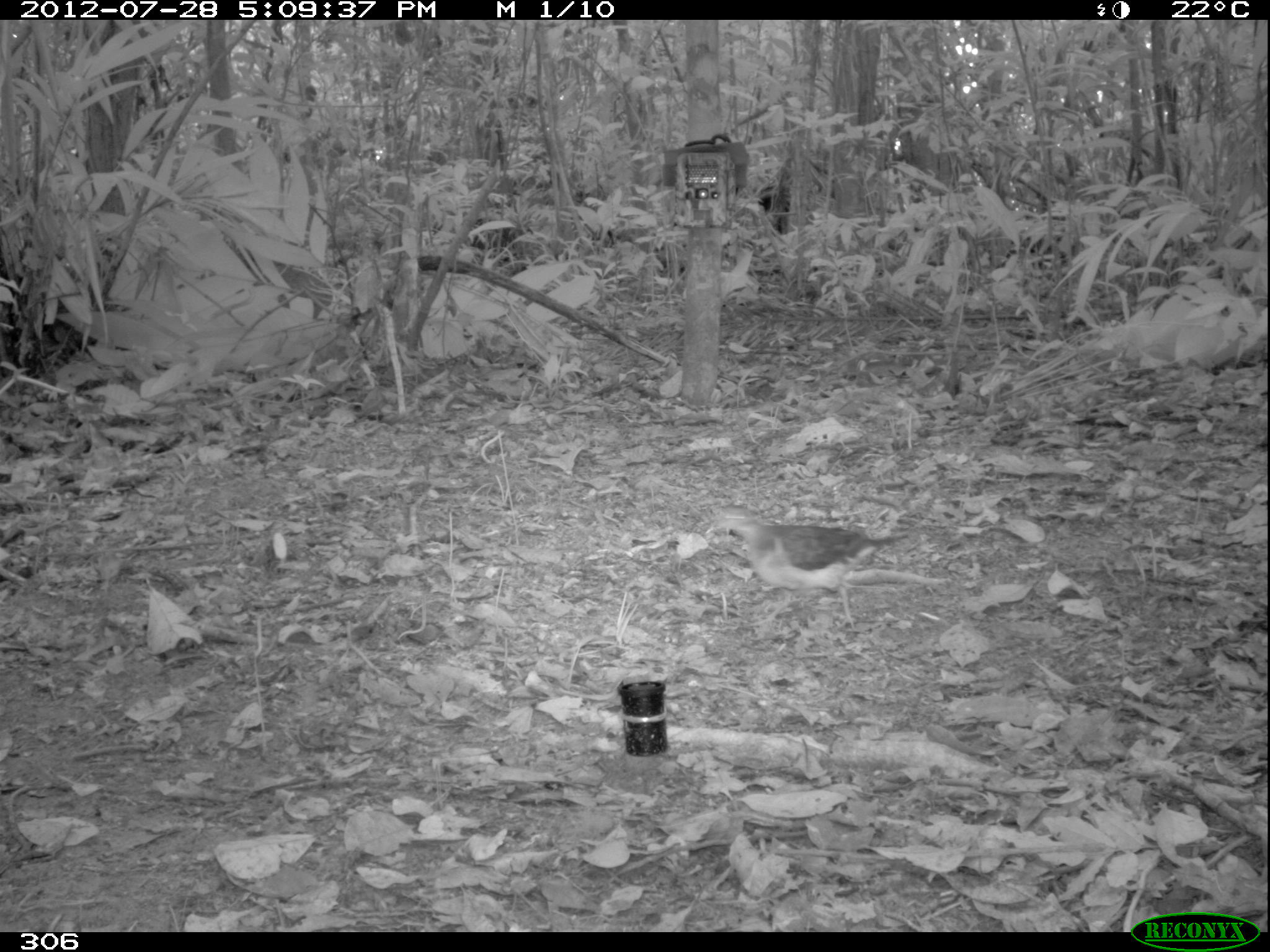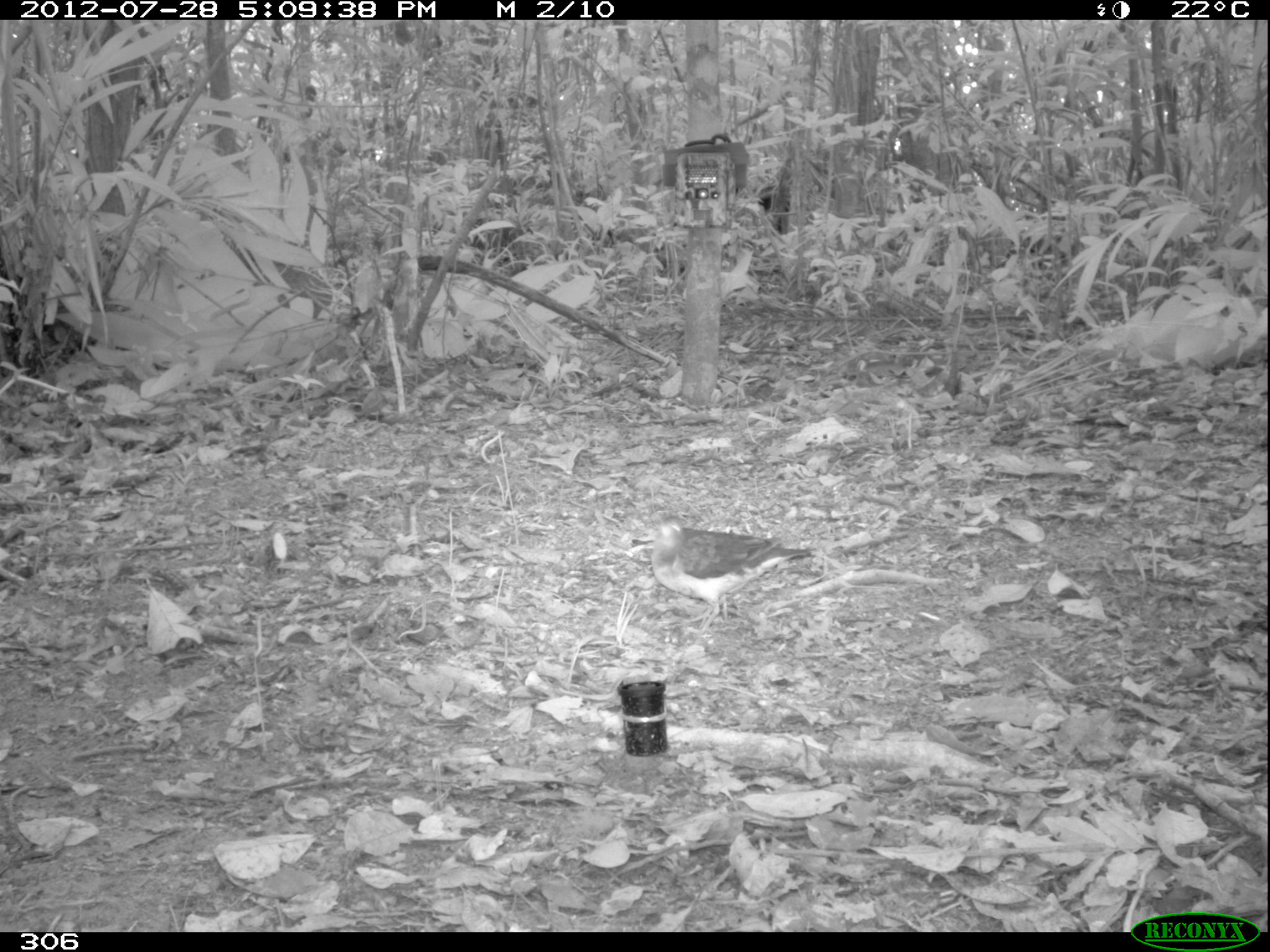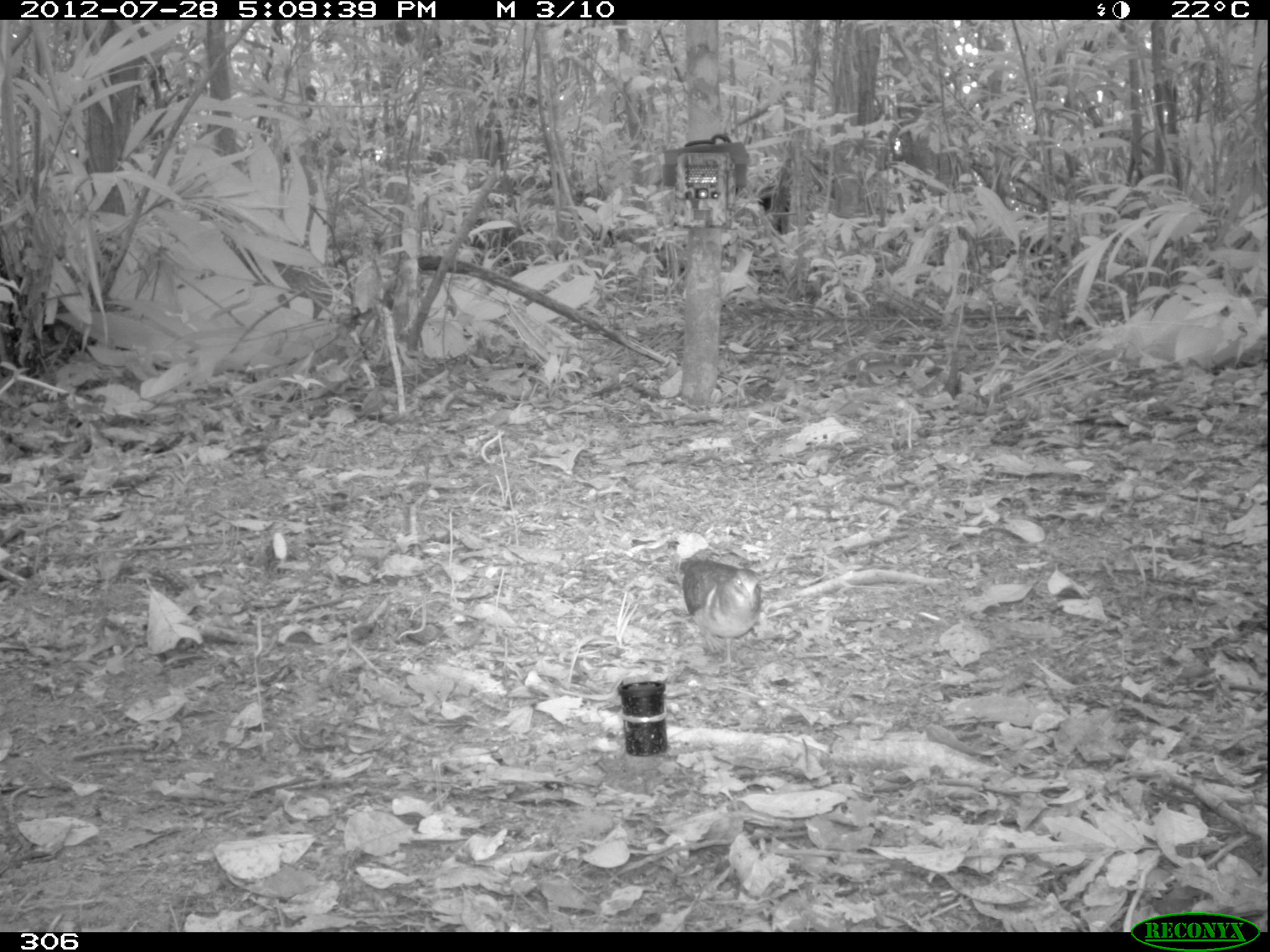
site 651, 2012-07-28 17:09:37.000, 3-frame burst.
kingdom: Animalia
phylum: Chordata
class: Aves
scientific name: Aves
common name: bird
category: unknown bird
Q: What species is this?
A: Unknown bird (bird) (Aves).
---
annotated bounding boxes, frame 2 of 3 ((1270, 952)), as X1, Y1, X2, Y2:
unknown bird: 646, 515, 812, 635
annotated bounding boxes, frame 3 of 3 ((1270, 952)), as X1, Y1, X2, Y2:
unknown bird: 678, 557, 762, 676